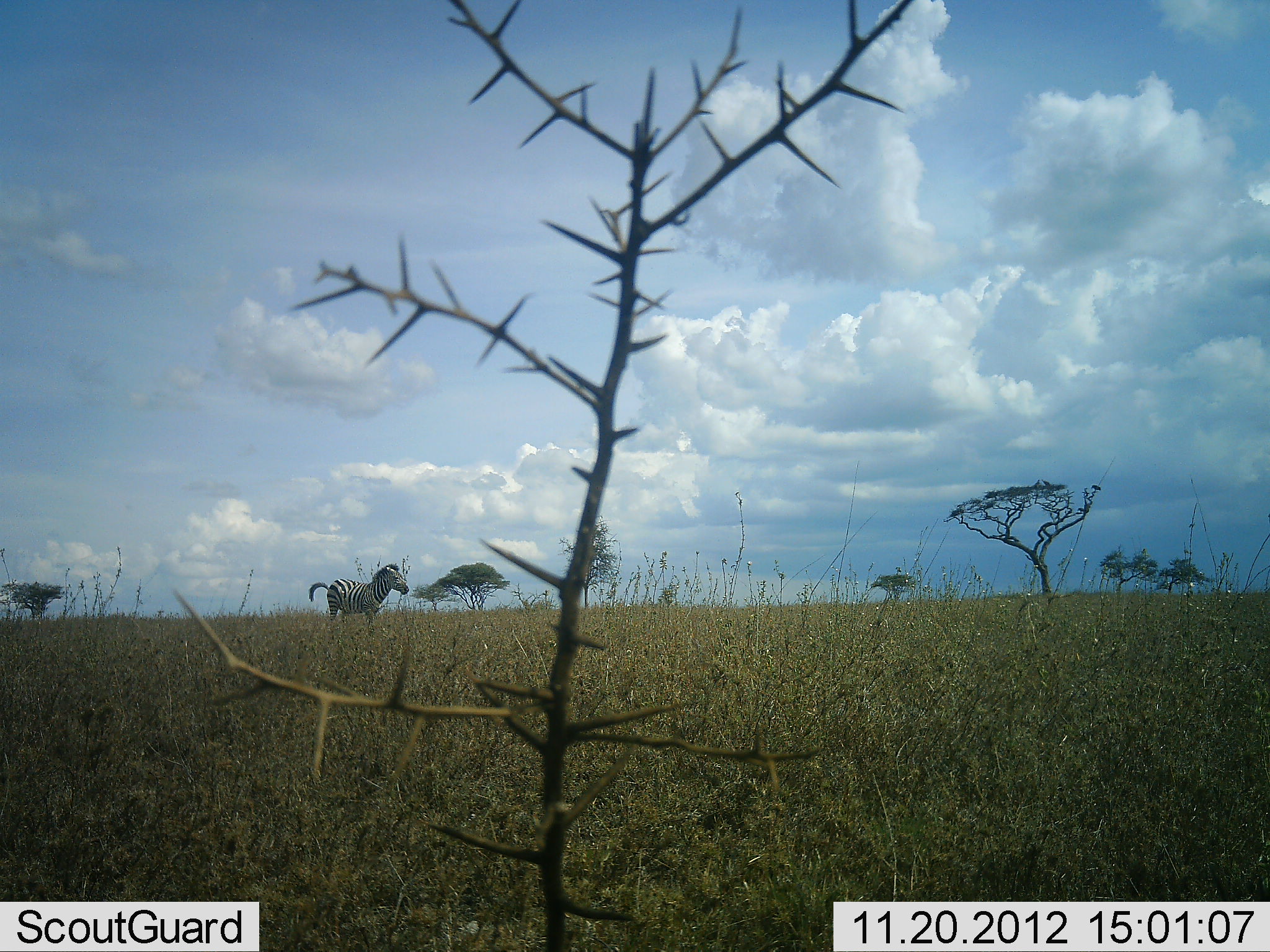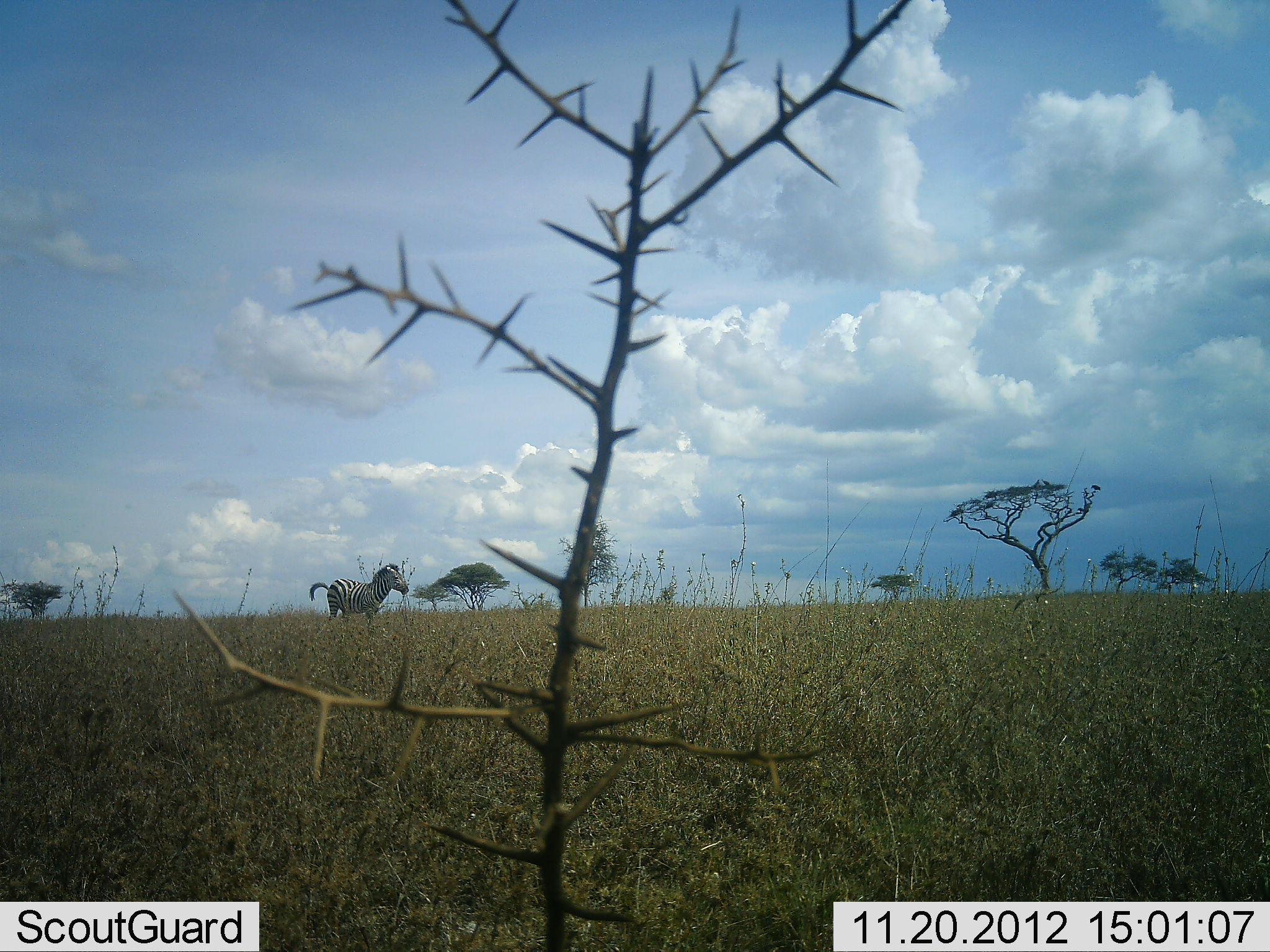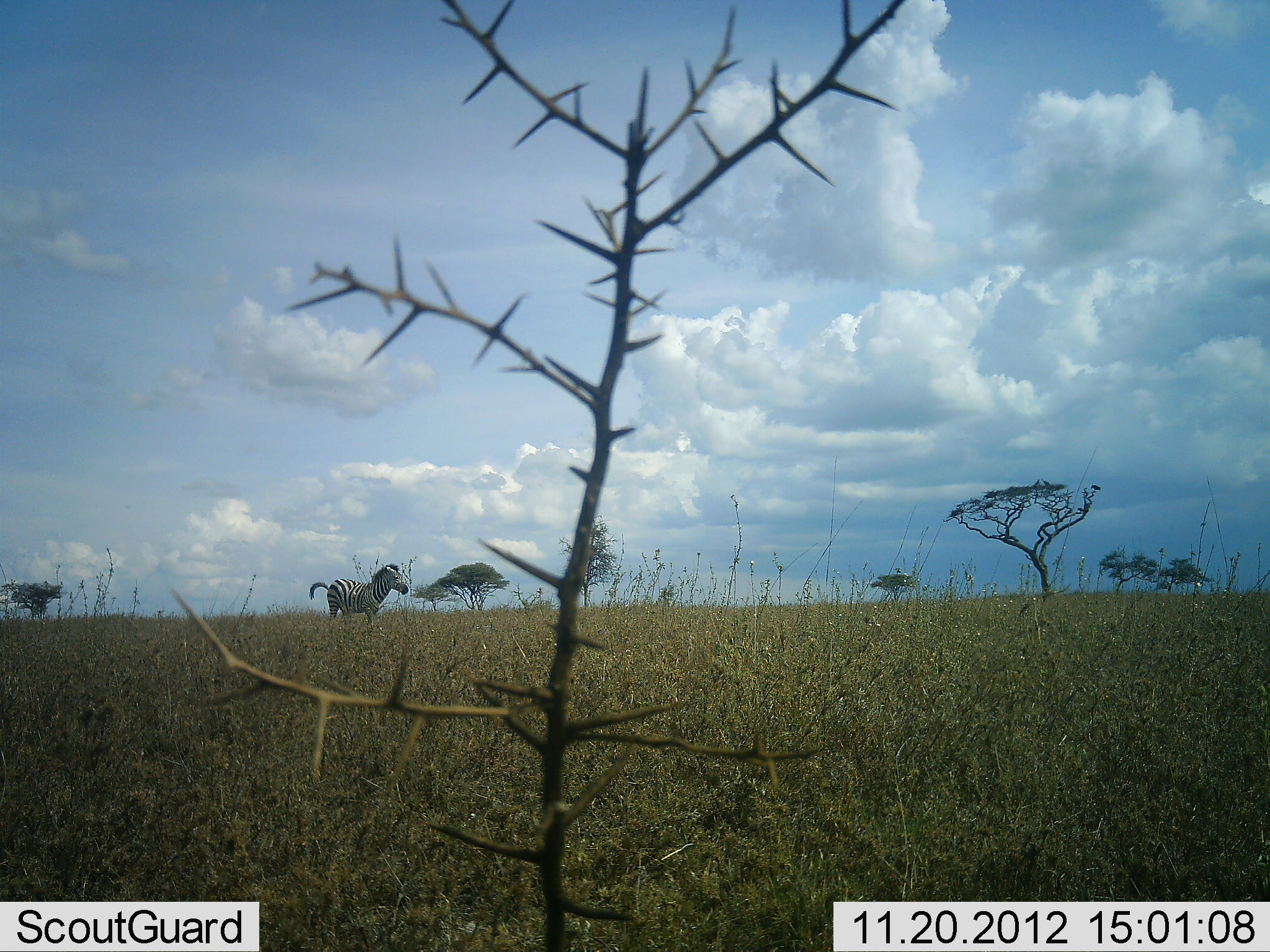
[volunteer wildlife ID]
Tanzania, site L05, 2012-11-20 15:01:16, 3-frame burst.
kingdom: Animalia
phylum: Chordata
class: Mammalia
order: Perissodactyla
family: Equidae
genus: Equus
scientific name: Equus quagga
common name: plains zebra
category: zebra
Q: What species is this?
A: Zebra (plains zebra) (Equus quagga).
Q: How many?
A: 1.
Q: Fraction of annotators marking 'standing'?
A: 100%.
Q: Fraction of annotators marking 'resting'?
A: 0%.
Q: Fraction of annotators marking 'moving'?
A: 0%.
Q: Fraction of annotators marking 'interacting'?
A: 0%.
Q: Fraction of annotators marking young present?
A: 0%.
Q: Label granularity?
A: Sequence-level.